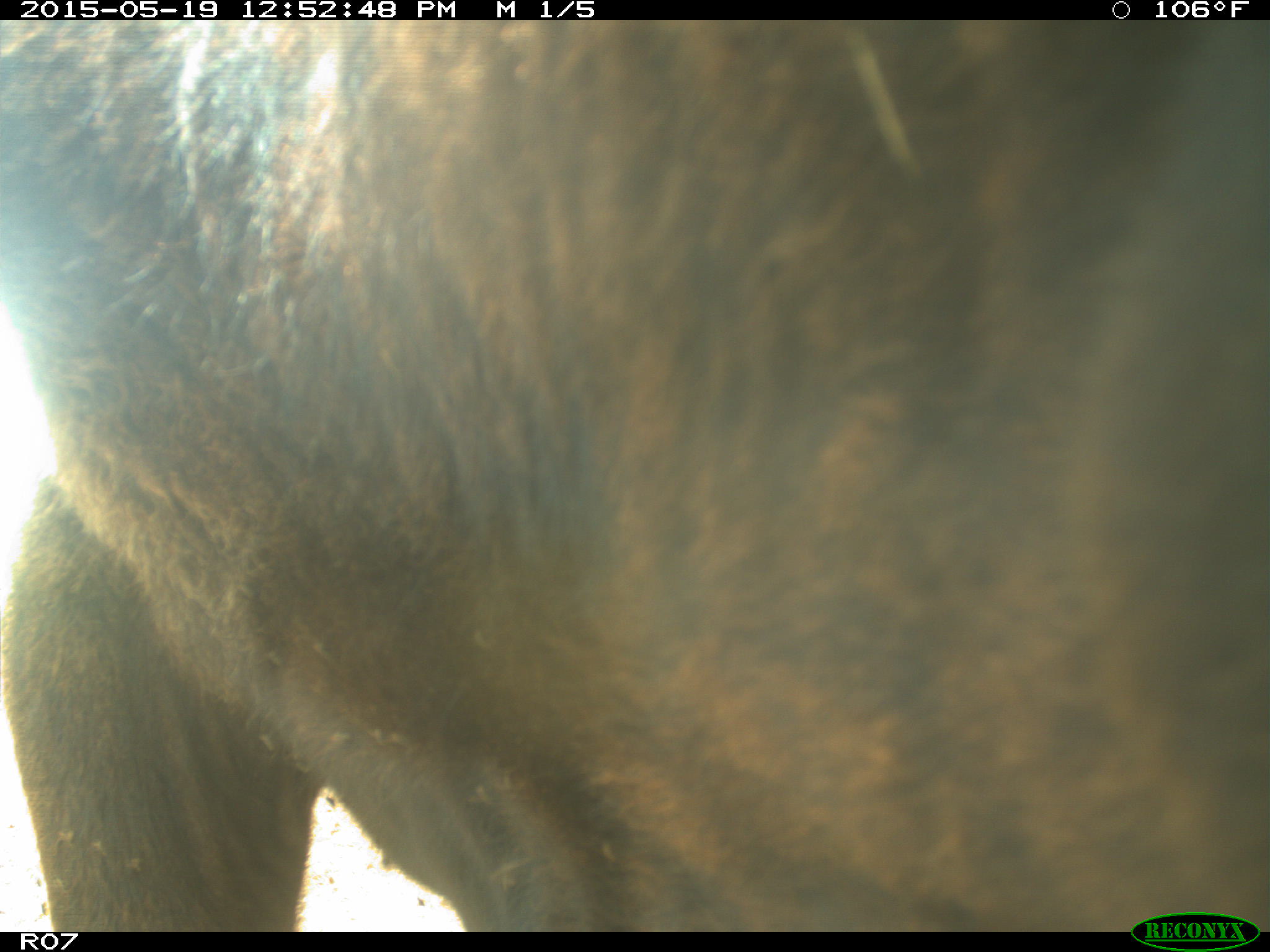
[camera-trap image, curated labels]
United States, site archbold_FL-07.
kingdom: Animalia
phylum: Chordata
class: Mammalia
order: Artiodactyla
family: Bovidae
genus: Bos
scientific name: Bos taurus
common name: domestic cow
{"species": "Bos taurus (domestic cow)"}